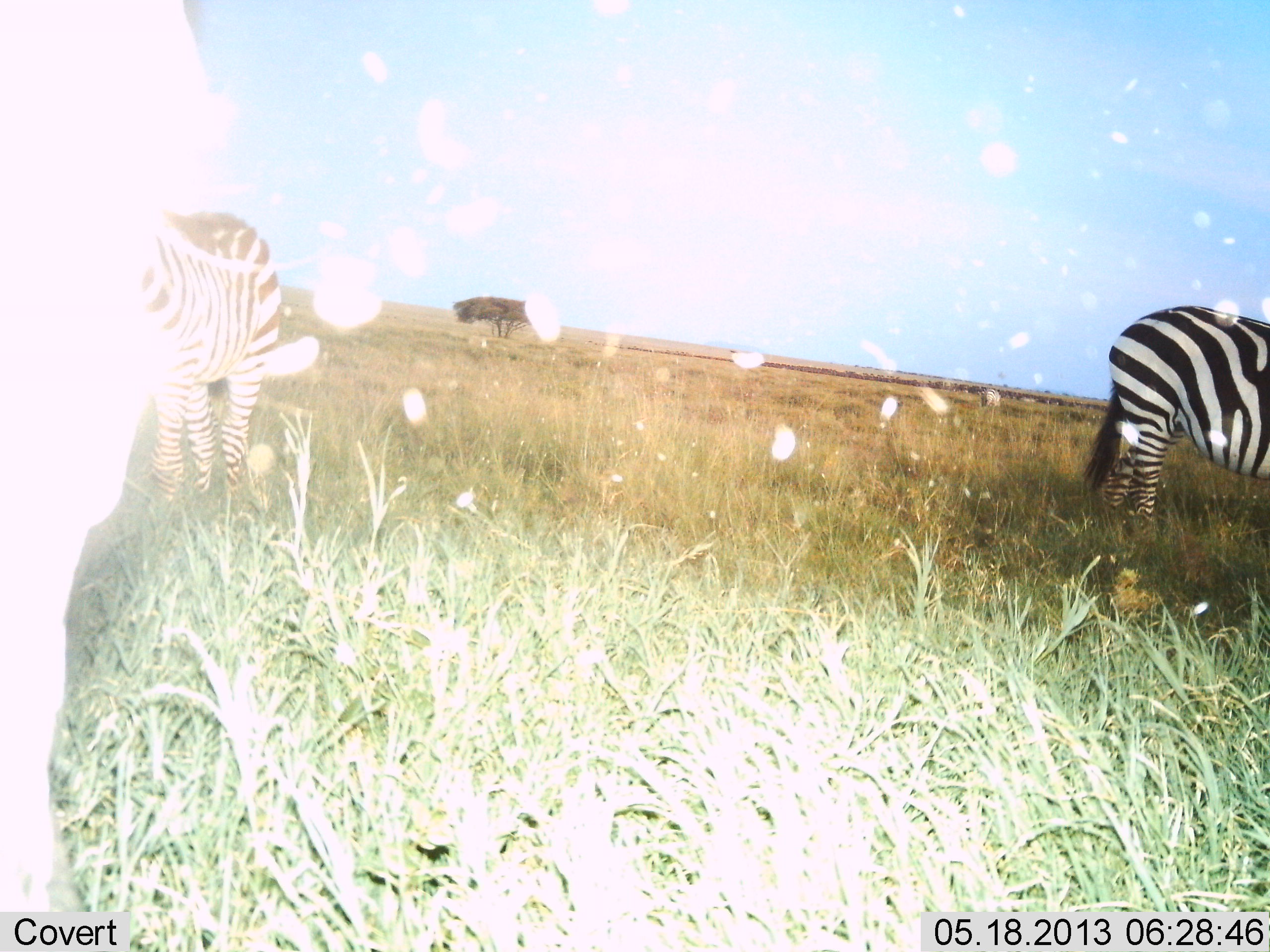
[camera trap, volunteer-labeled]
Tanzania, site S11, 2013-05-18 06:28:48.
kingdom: Animalia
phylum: Chordata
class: Mammalia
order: Perissodactyla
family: Equidae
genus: Equus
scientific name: Equus quagga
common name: plains zebra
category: zebra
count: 2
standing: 85%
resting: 0%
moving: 12%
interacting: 0%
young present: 0%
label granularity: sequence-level